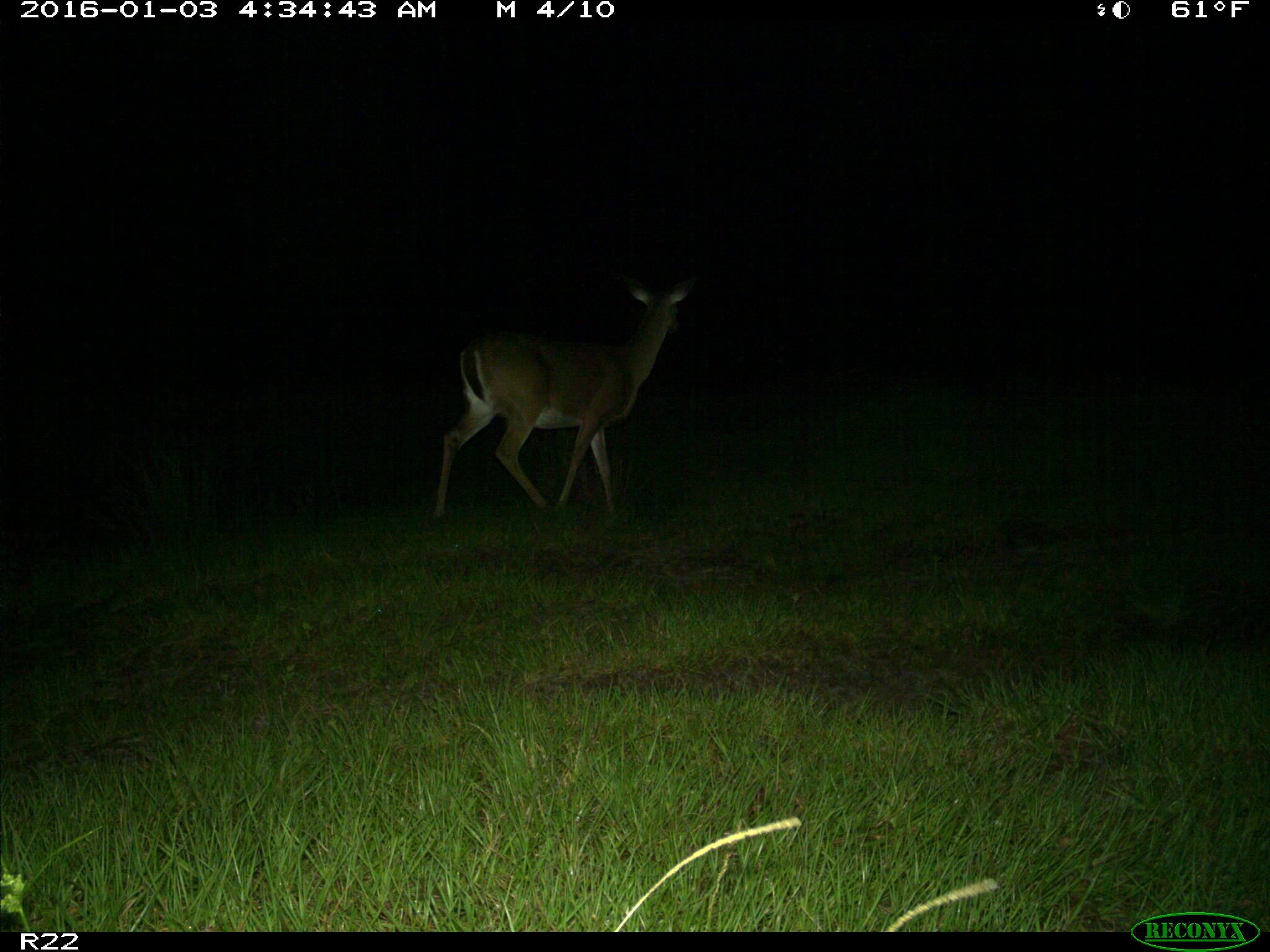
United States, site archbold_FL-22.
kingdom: Animalia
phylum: Chordata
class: Mammalia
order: Artiodactyla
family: Cervidae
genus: Odocoileus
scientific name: Odocoileus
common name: deer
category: unidentified deer